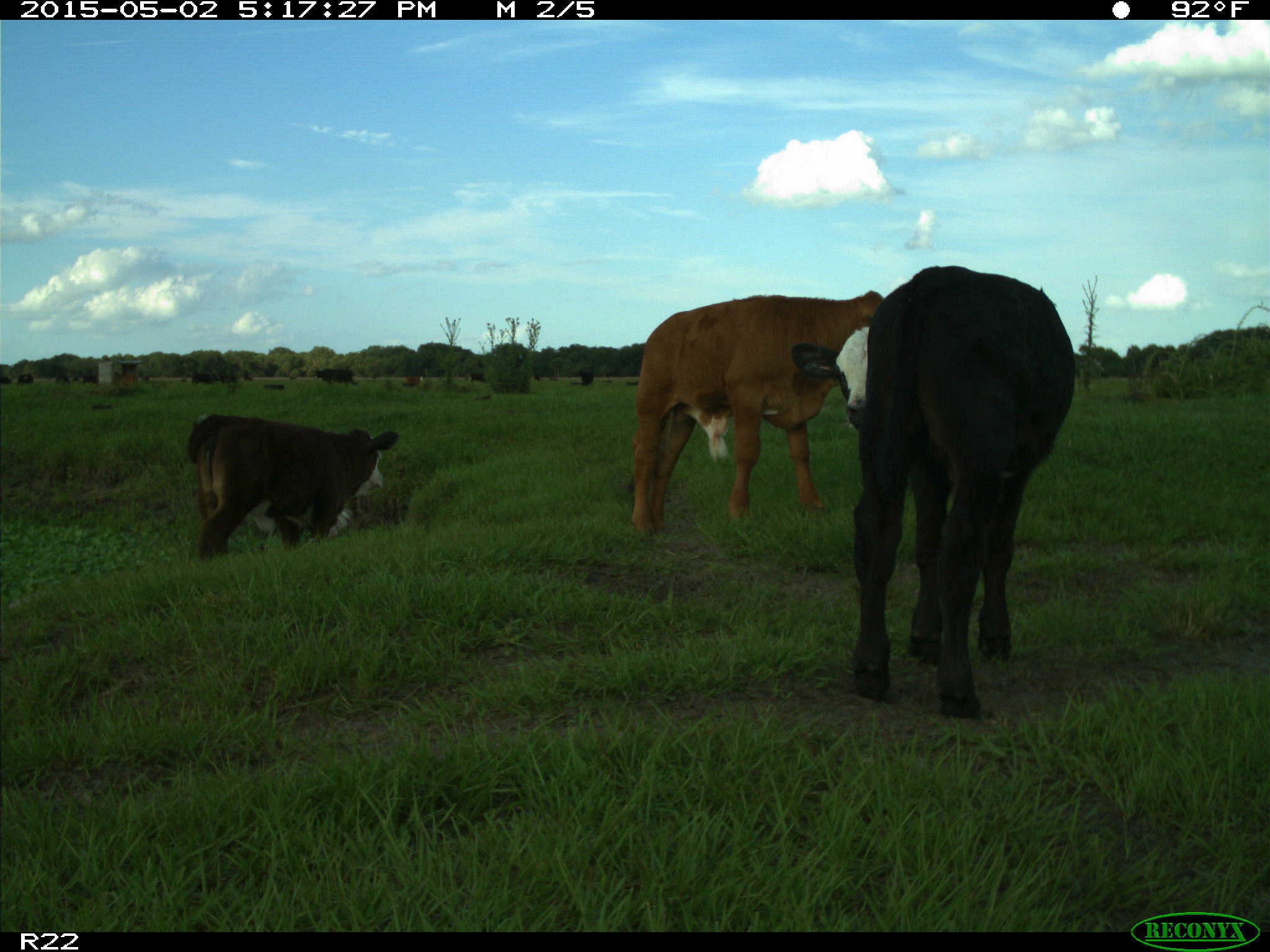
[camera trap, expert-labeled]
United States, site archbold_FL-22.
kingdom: Animalia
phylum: Chordata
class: Mammalia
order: Artiodactyla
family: Bovidae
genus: Bos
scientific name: Bos taurus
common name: domestic cow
Bos taurus (domestic cow).